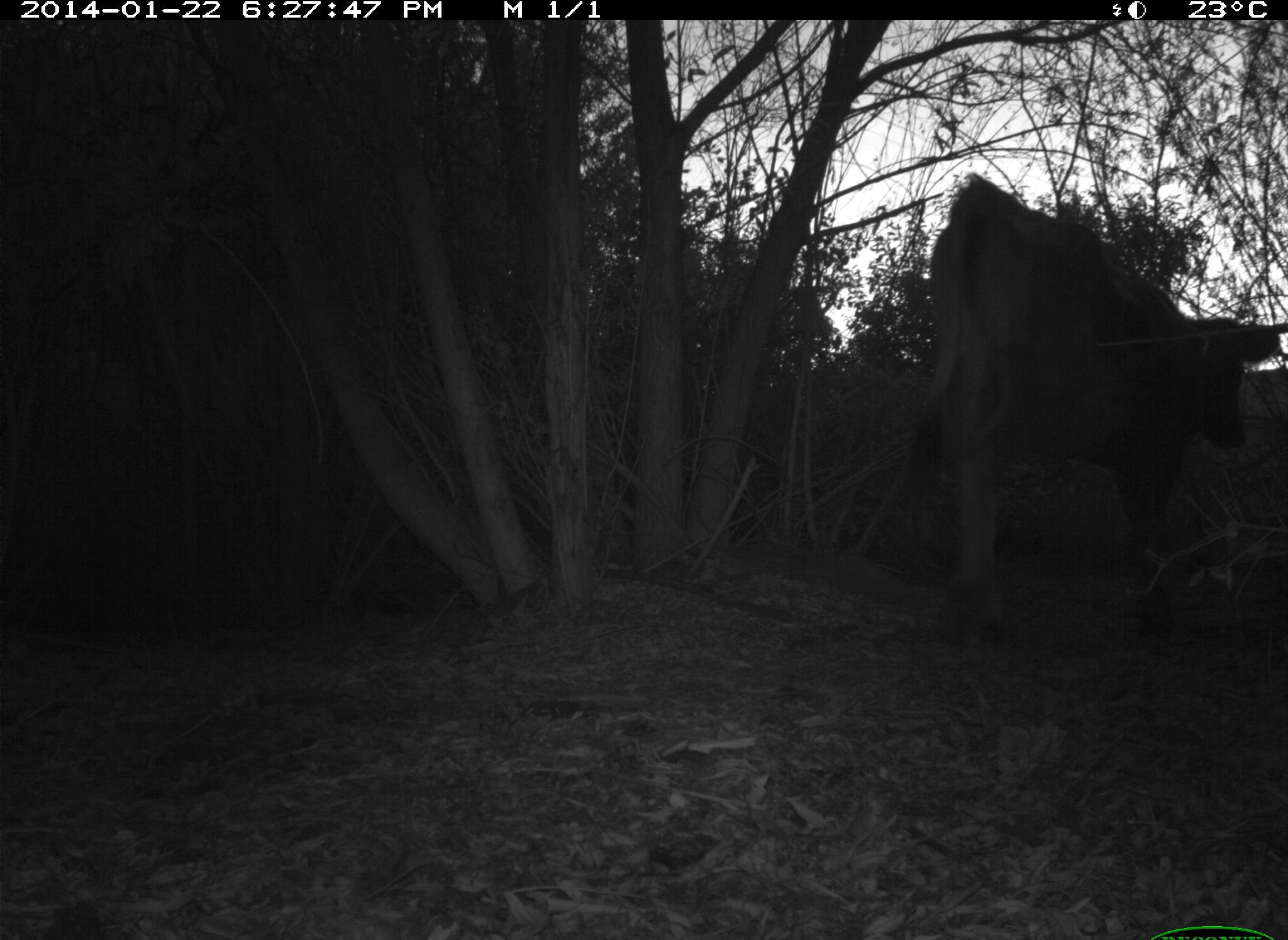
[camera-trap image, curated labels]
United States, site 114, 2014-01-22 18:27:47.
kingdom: Animalia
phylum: Chordata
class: Mammalia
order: Artiodactyla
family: Bovidae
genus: Bos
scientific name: Bos taurus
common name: cow